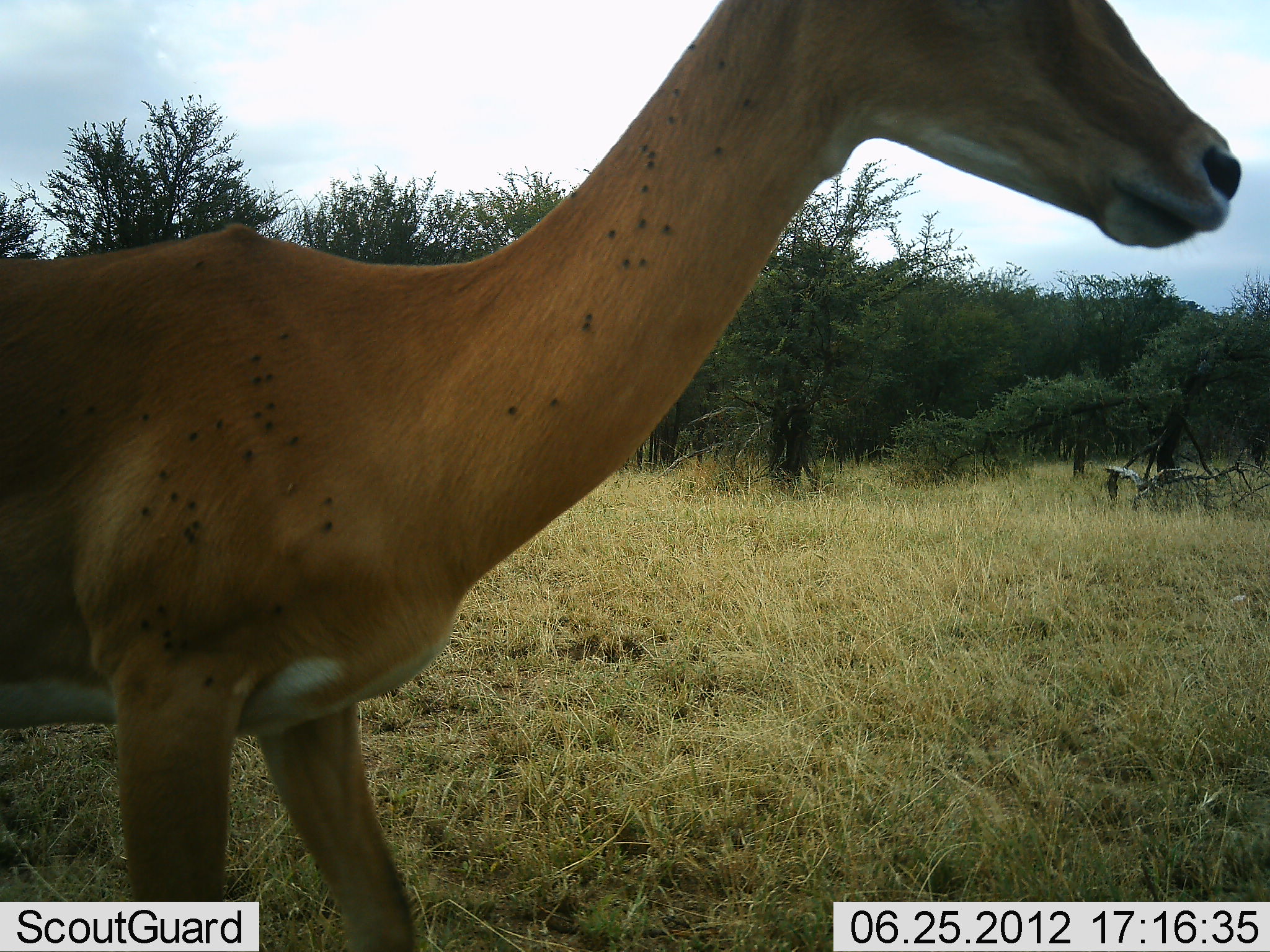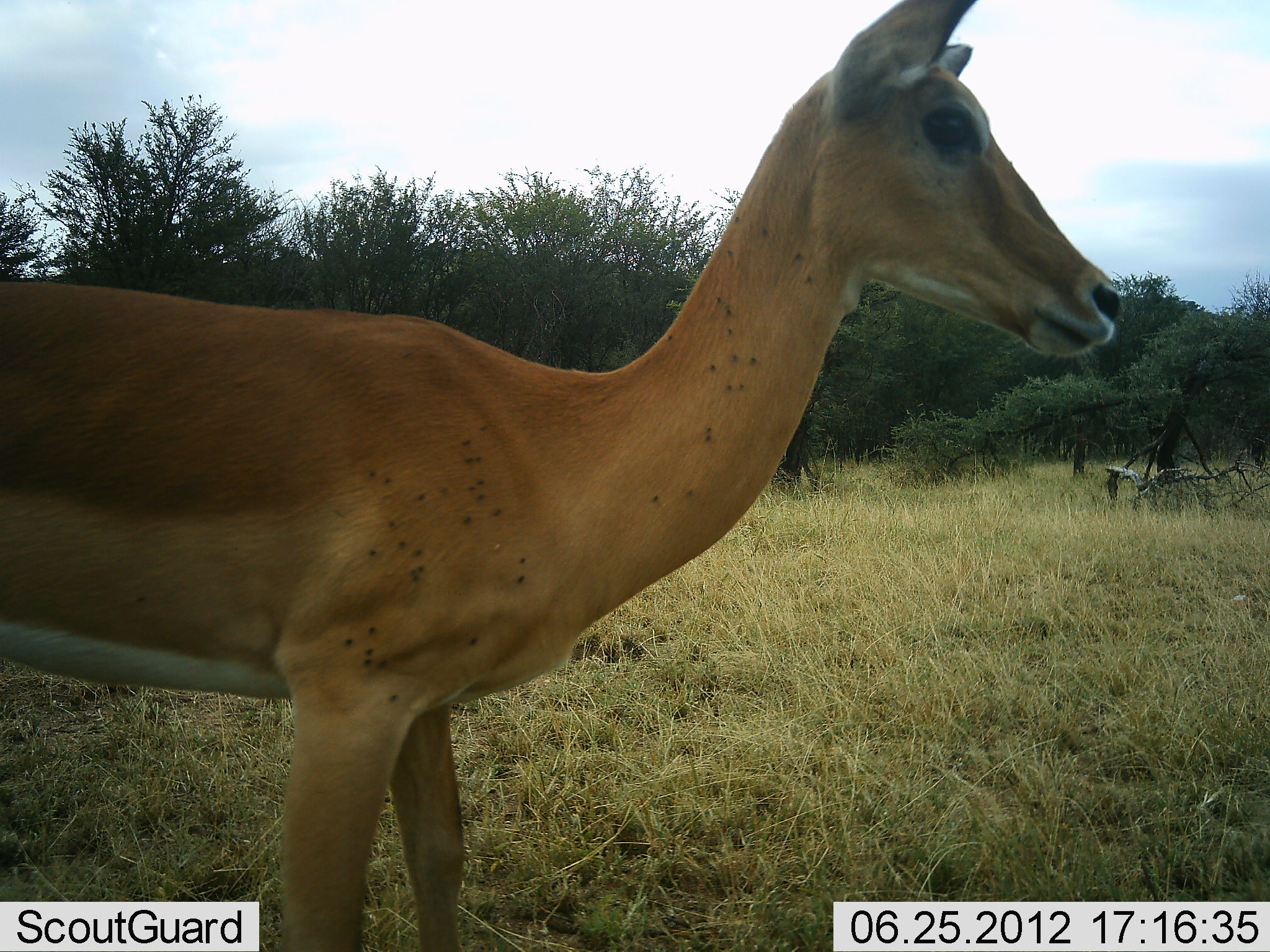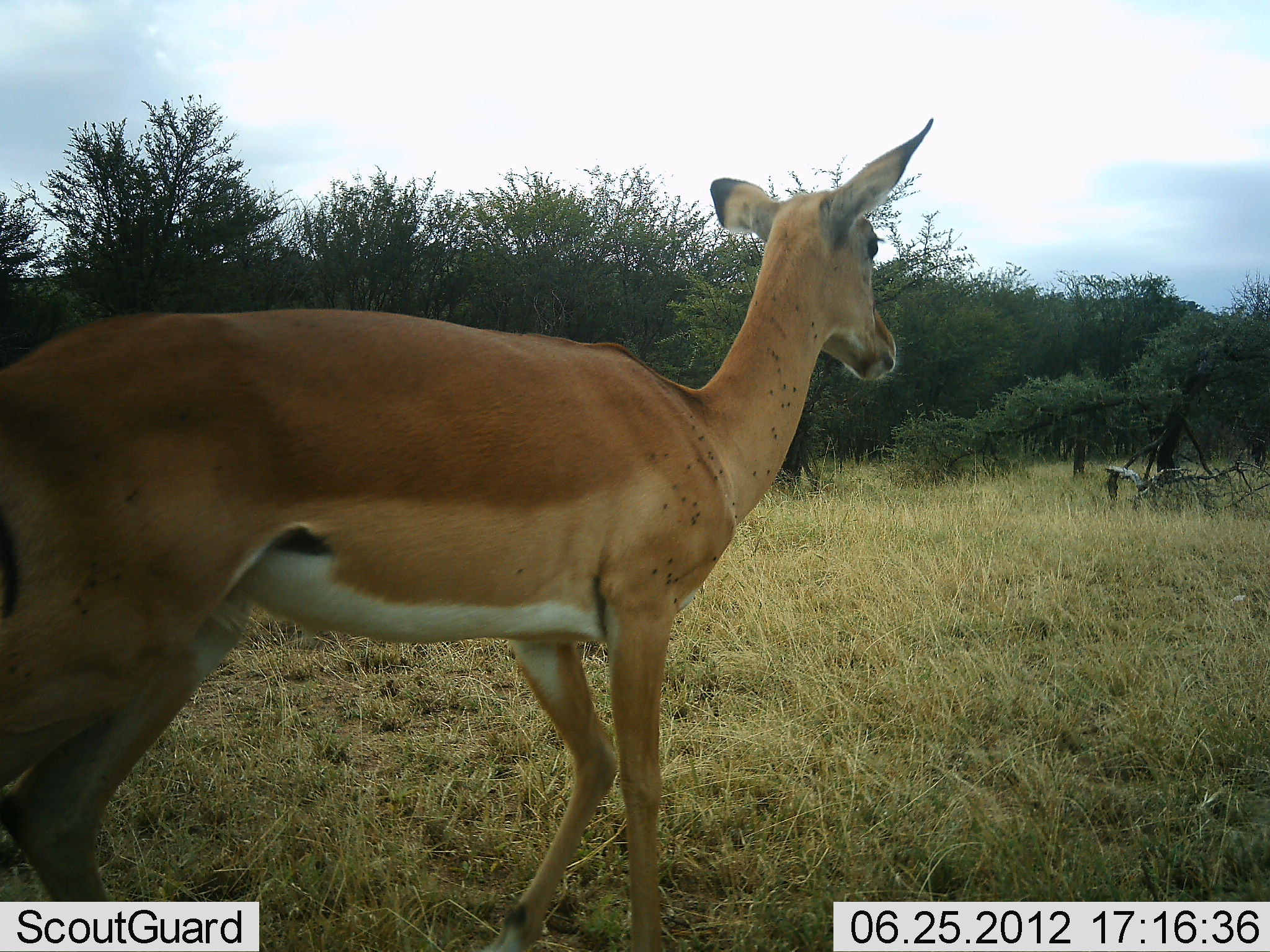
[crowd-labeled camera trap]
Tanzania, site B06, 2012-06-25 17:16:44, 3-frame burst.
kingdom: Animalia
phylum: Chordata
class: Mammalia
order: Artiodactyla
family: Bovidae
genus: Aepyceros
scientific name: Aepyceros melampus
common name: impala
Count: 1.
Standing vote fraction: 50%.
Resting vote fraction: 0%.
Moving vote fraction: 50%.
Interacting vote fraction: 0%.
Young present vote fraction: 0%.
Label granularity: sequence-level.